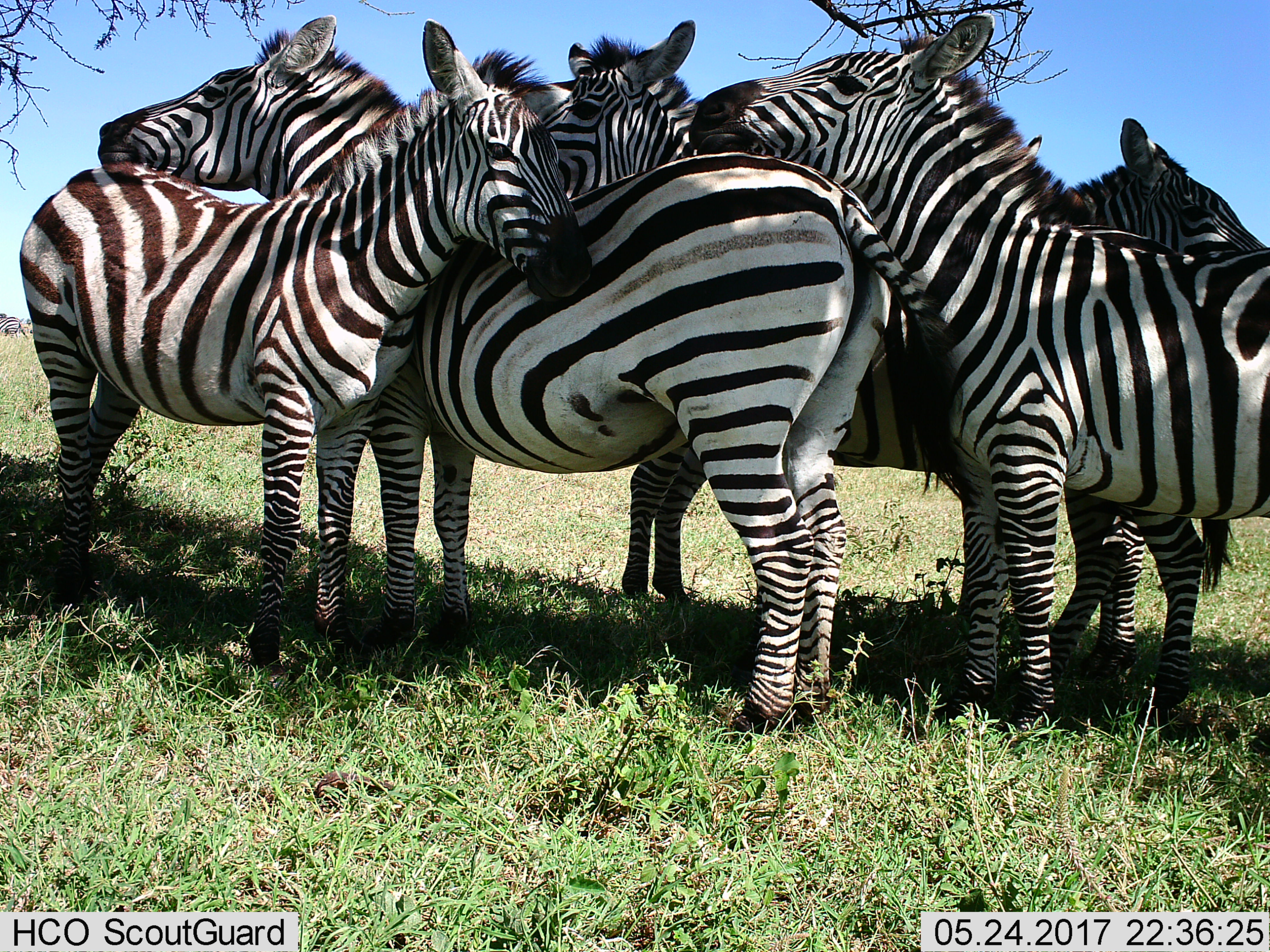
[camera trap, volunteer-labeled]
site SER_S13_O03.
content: unidentified animal